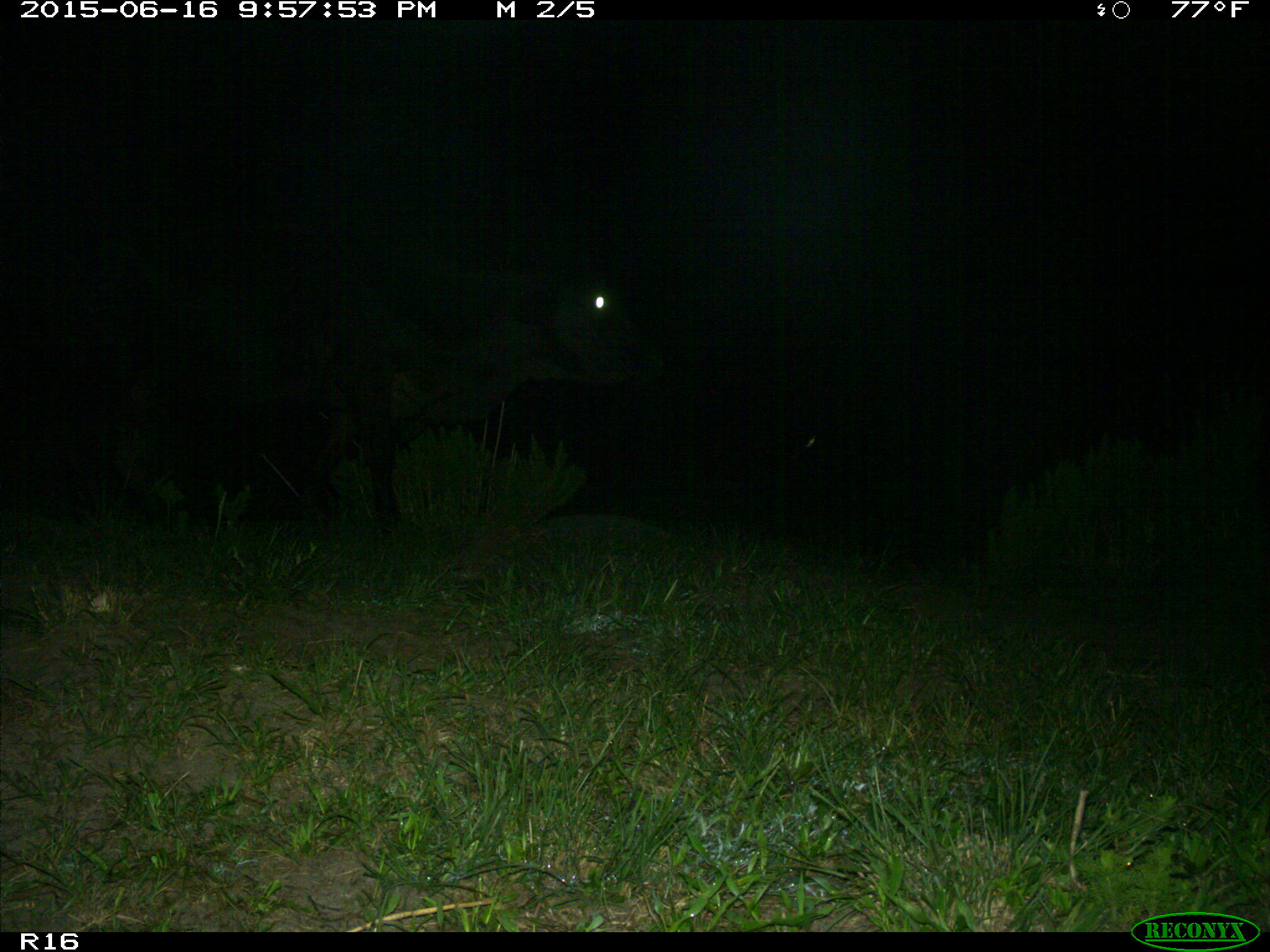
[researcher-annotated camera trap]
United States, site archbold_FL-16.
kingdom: Animalia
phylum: Chordata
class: Mammalia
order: Artiodactyla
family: Bovidae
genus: Bos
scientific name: Bos taurus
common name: domestic cow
Bos taurus (domestic cow).